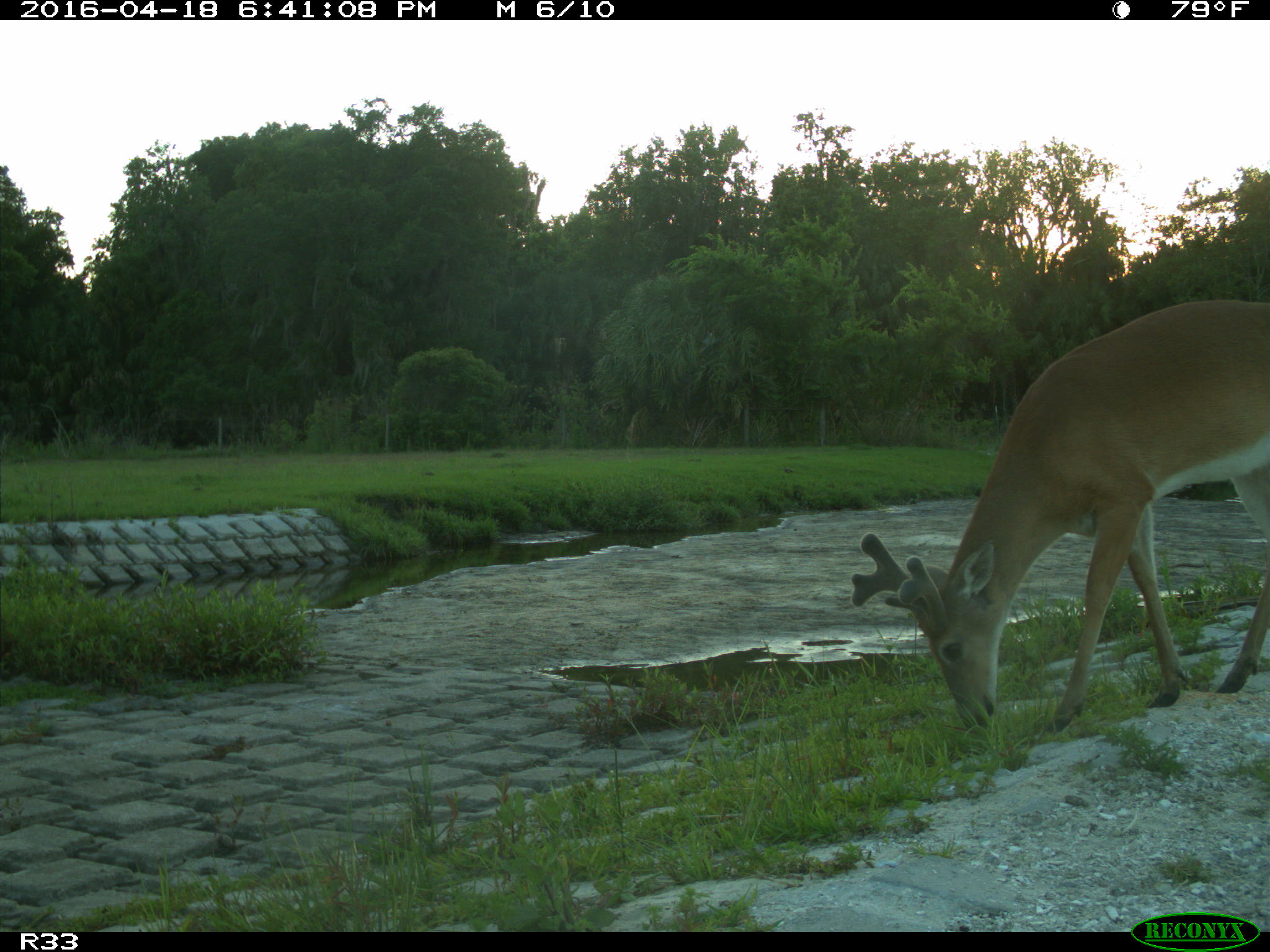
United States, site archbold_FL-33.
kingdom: Animalia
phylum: Chordata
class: Mammalia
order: Artiodactyla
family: Cervidae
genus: Odocoileus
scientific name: Odocoileus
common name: deer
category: unidentified deer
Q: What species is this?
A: Unidentified deer (deer) (Odocoileus).